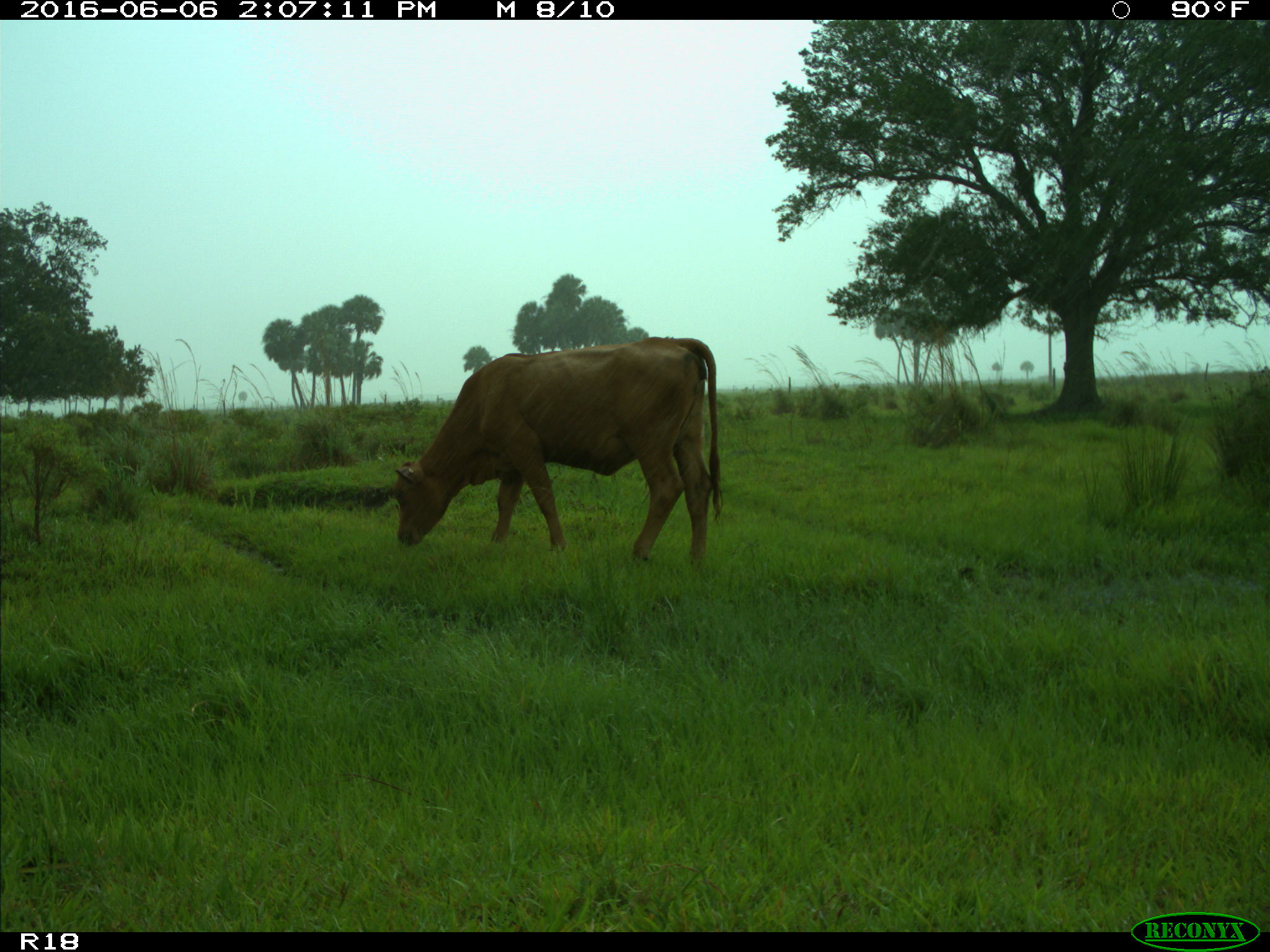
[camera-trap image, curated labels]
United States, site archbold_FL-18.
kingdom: Animalia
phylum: Chordata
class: Mammalia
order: Artiodactyla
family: Bovidae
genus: Bos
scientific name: Bos taurus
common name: domestic cow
Bos taurus (domestic cow).